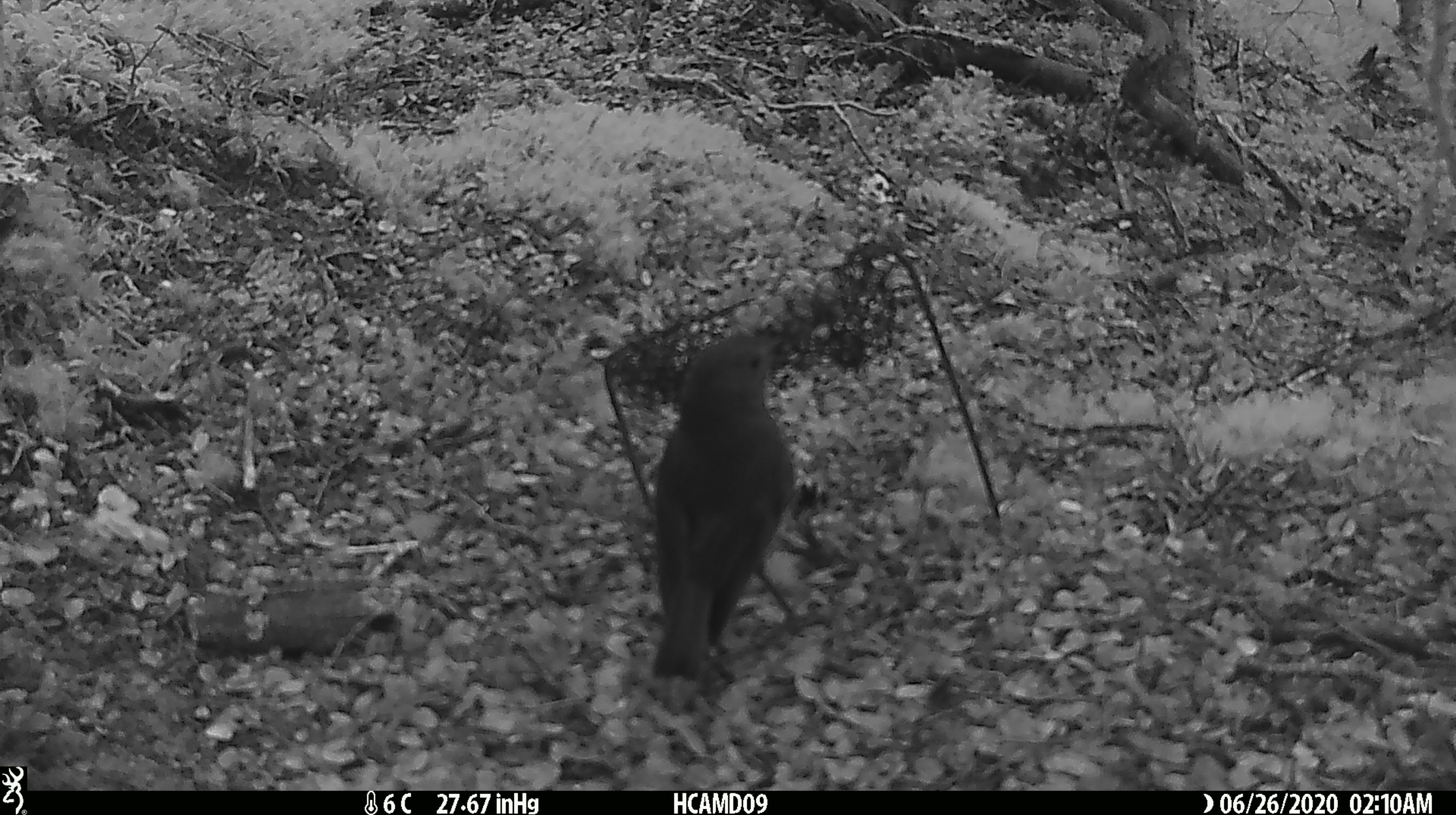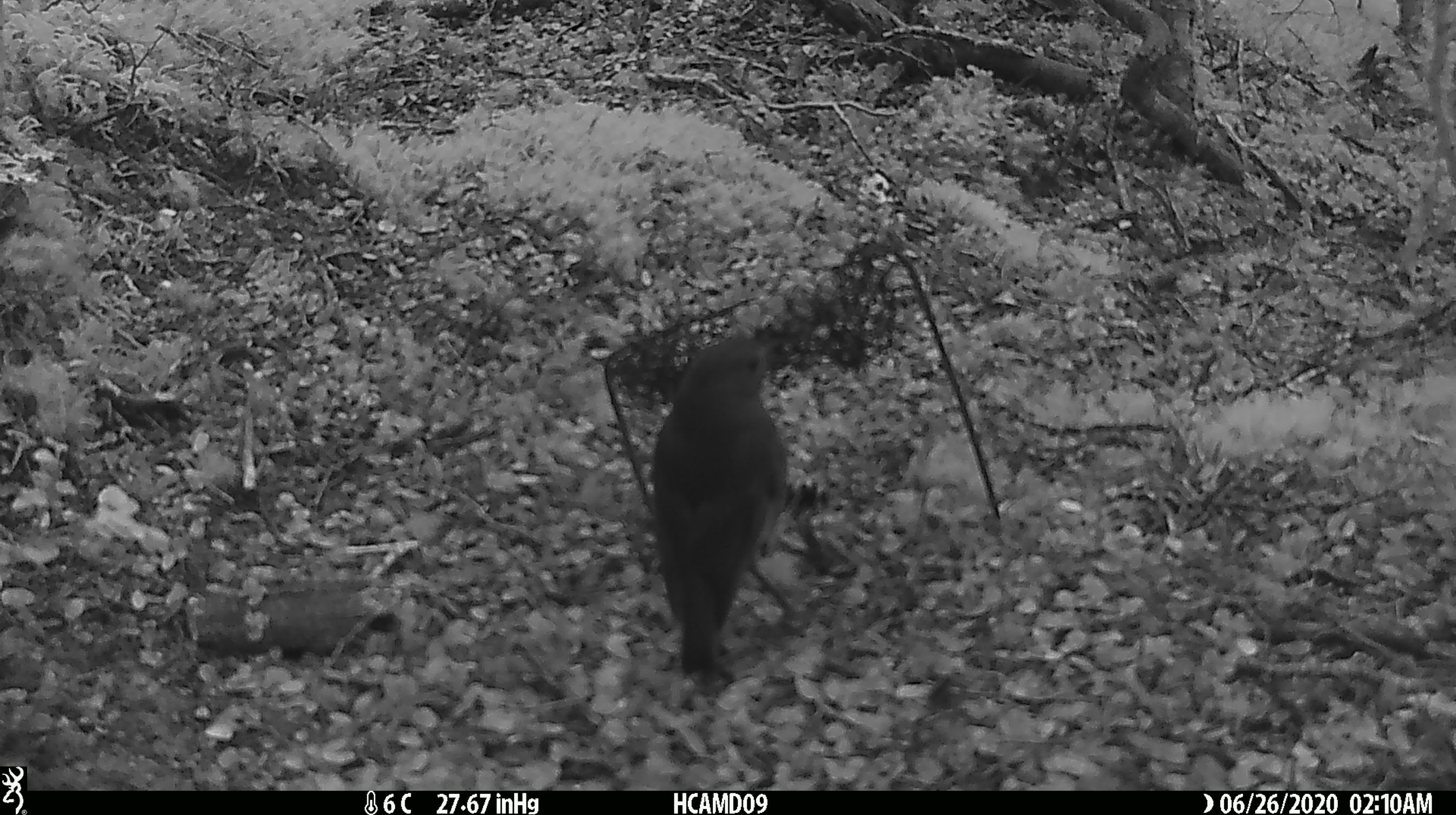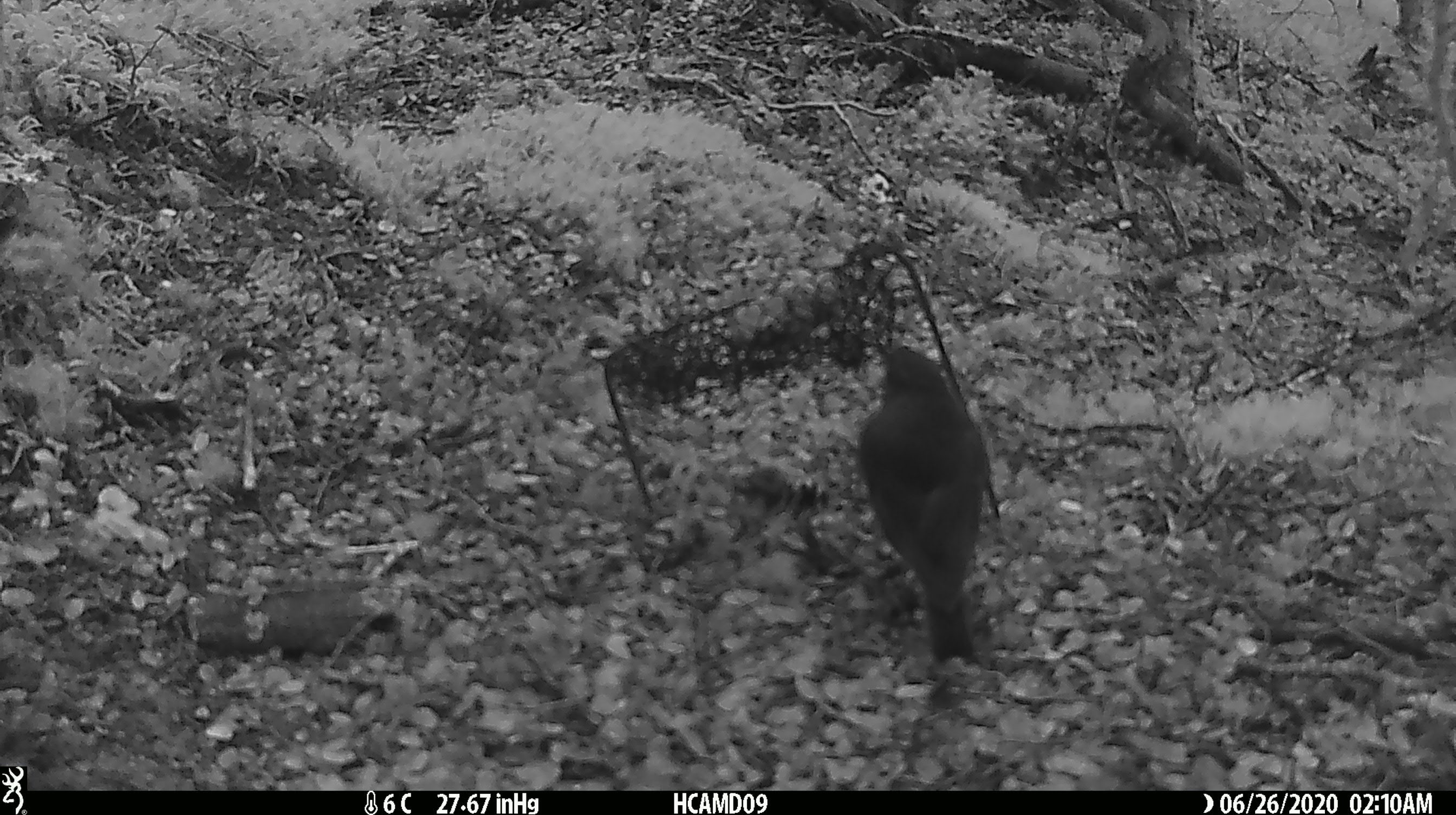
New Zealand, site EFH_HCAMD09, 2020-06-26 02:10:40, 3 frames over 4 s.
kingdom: Animalia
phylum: Chordata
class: Aves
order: Passeriformes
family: Petroicidae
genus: Petroica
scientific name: Petroica australis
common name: new zealand robin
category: robin